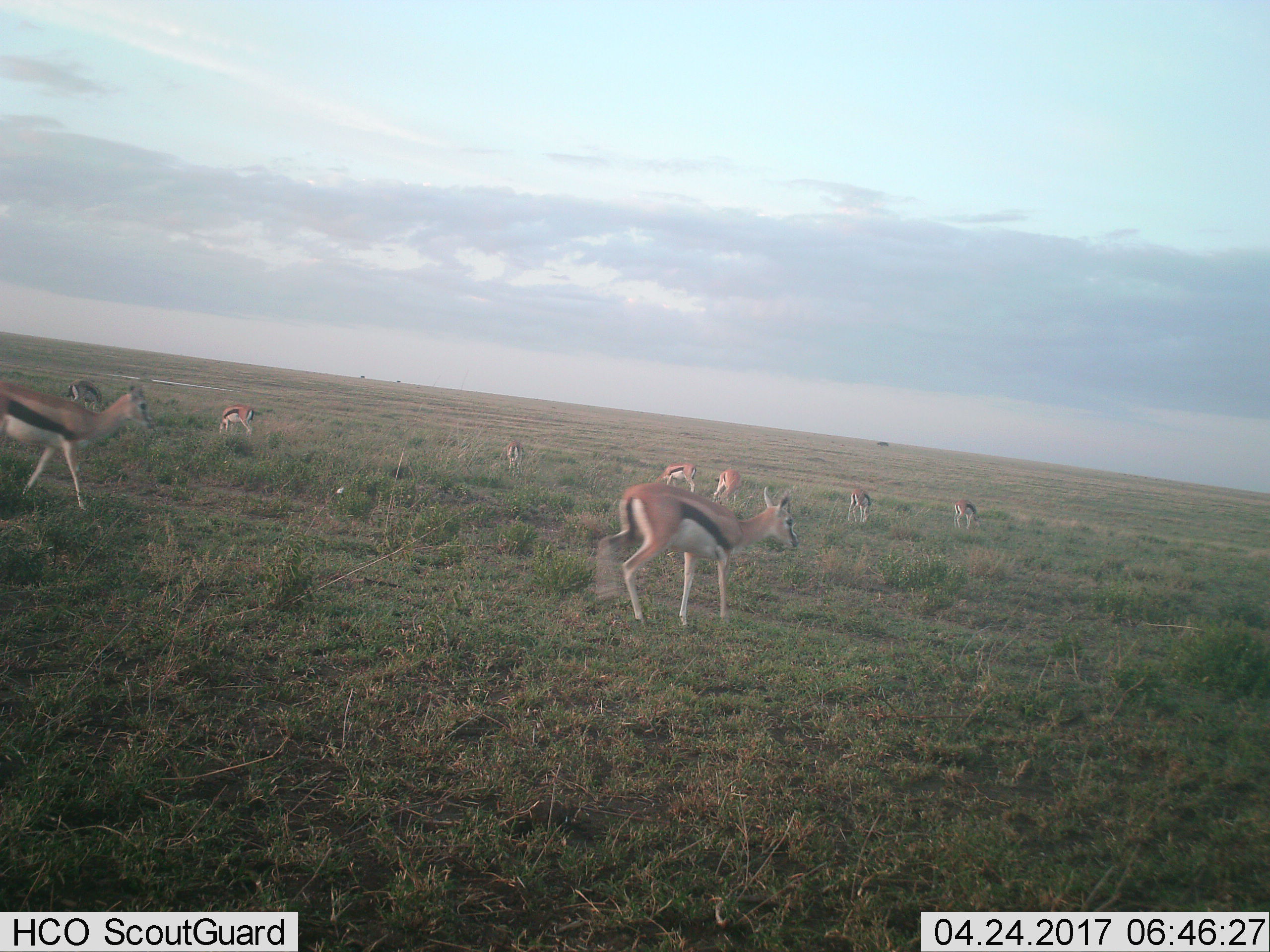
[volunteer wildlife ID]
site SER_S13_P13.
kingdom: Animalia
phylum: Chordata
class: Mammalia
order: Artiodactyla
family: Bovidae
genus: Eudorcas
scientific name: Eudorcas thomsonii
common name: thomson's gazelle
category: gazellethomsons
Gazellethomsons (thomson's gazelle) (Eudorcas thomsonii), count 9. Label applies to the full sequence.